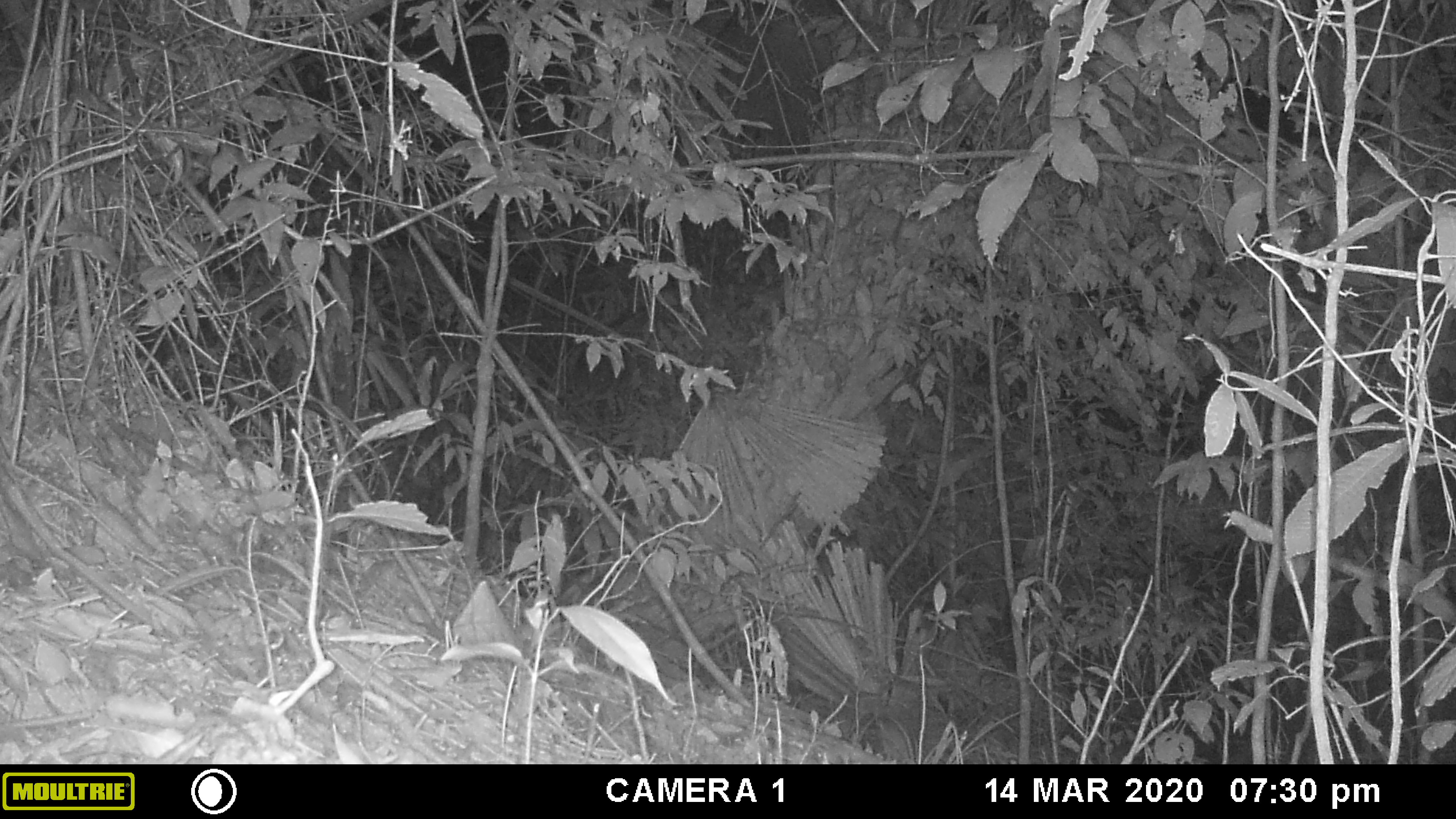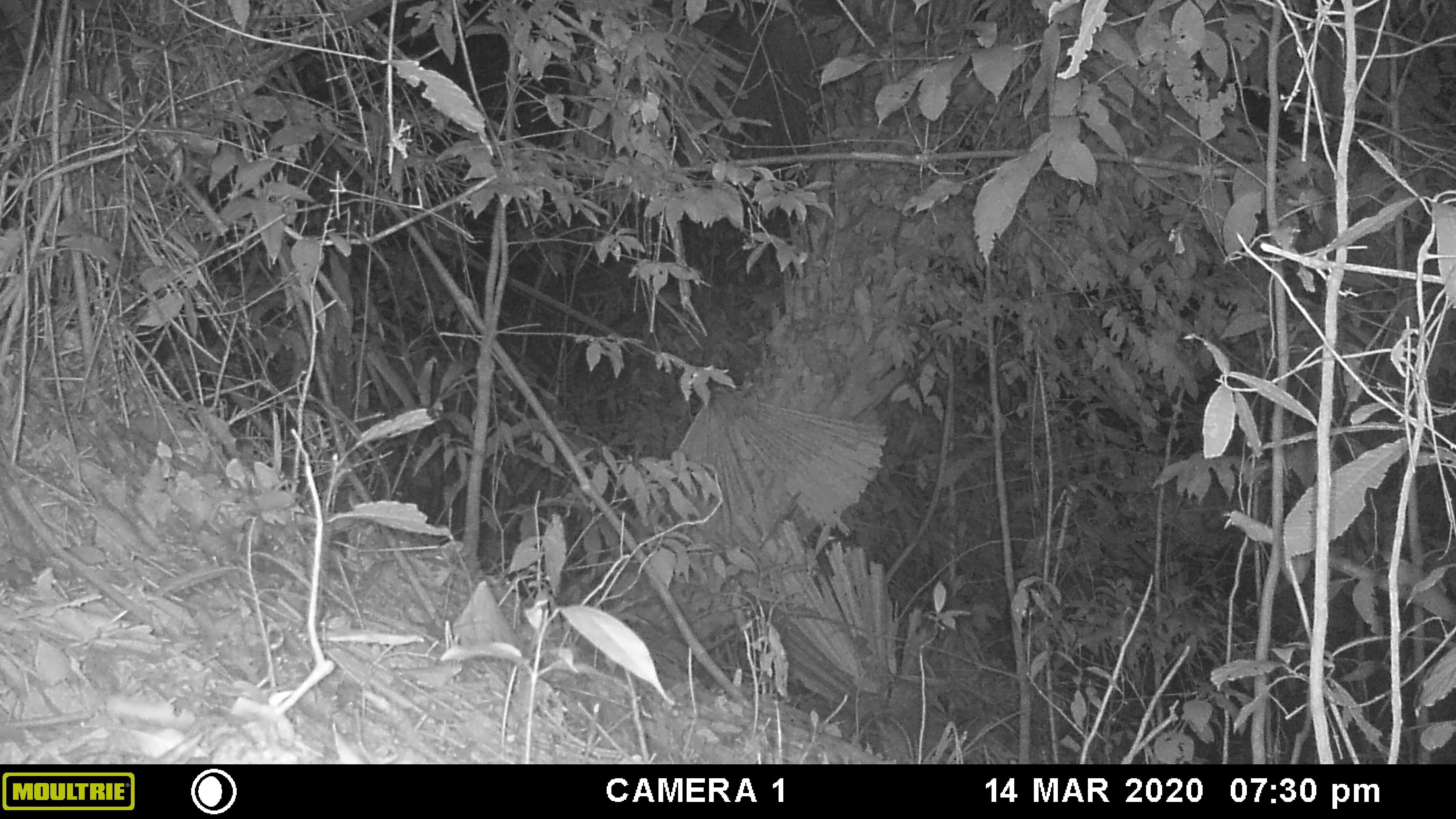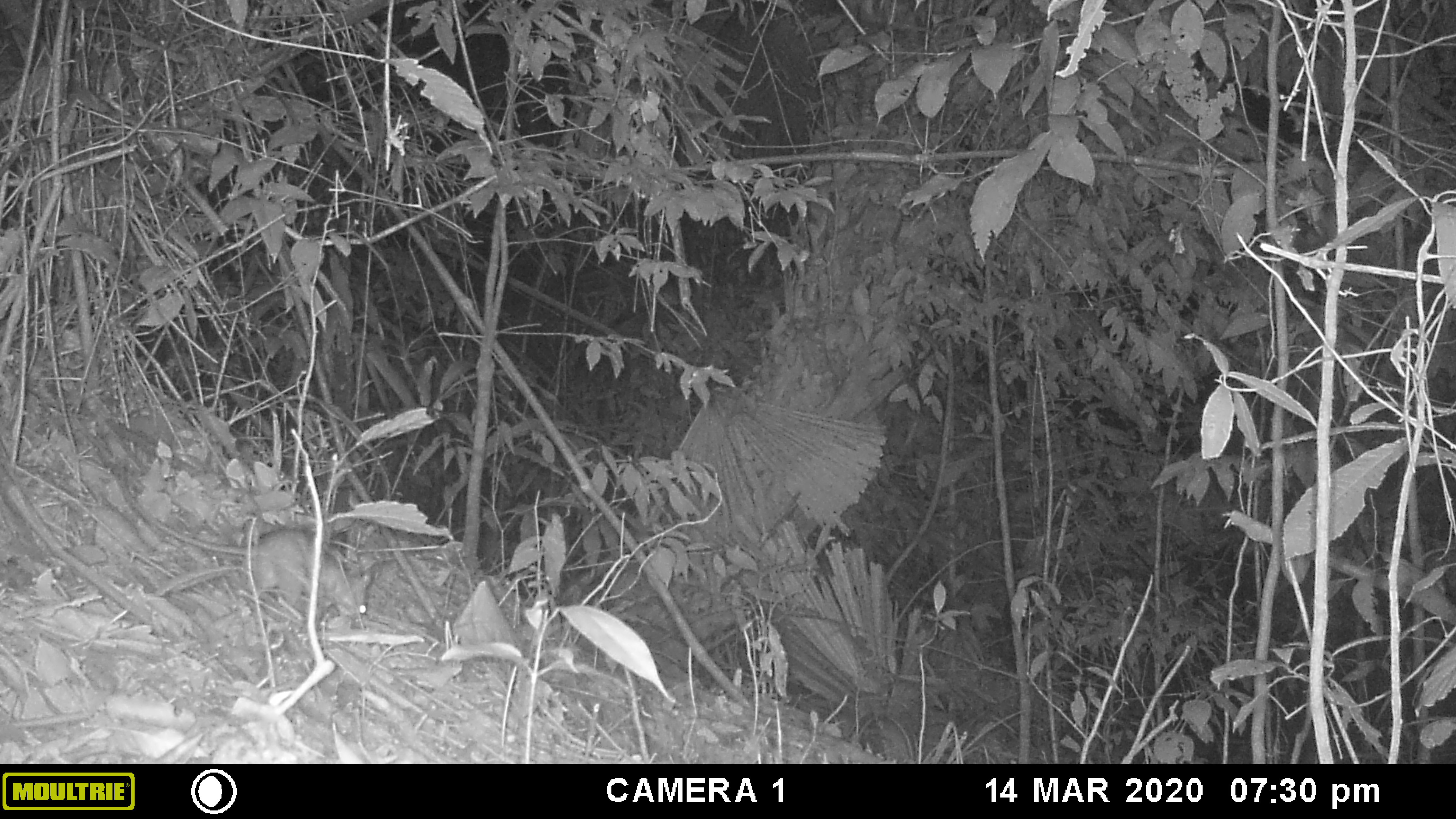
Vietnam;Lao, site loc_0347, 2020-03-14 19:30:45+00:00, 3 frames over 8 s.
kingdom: Animalia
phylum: Chordata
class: Mammalia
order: Rodentia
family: Muridae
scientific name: Muridae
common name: old-world mice and rats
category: unidentified murid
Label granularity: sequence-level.